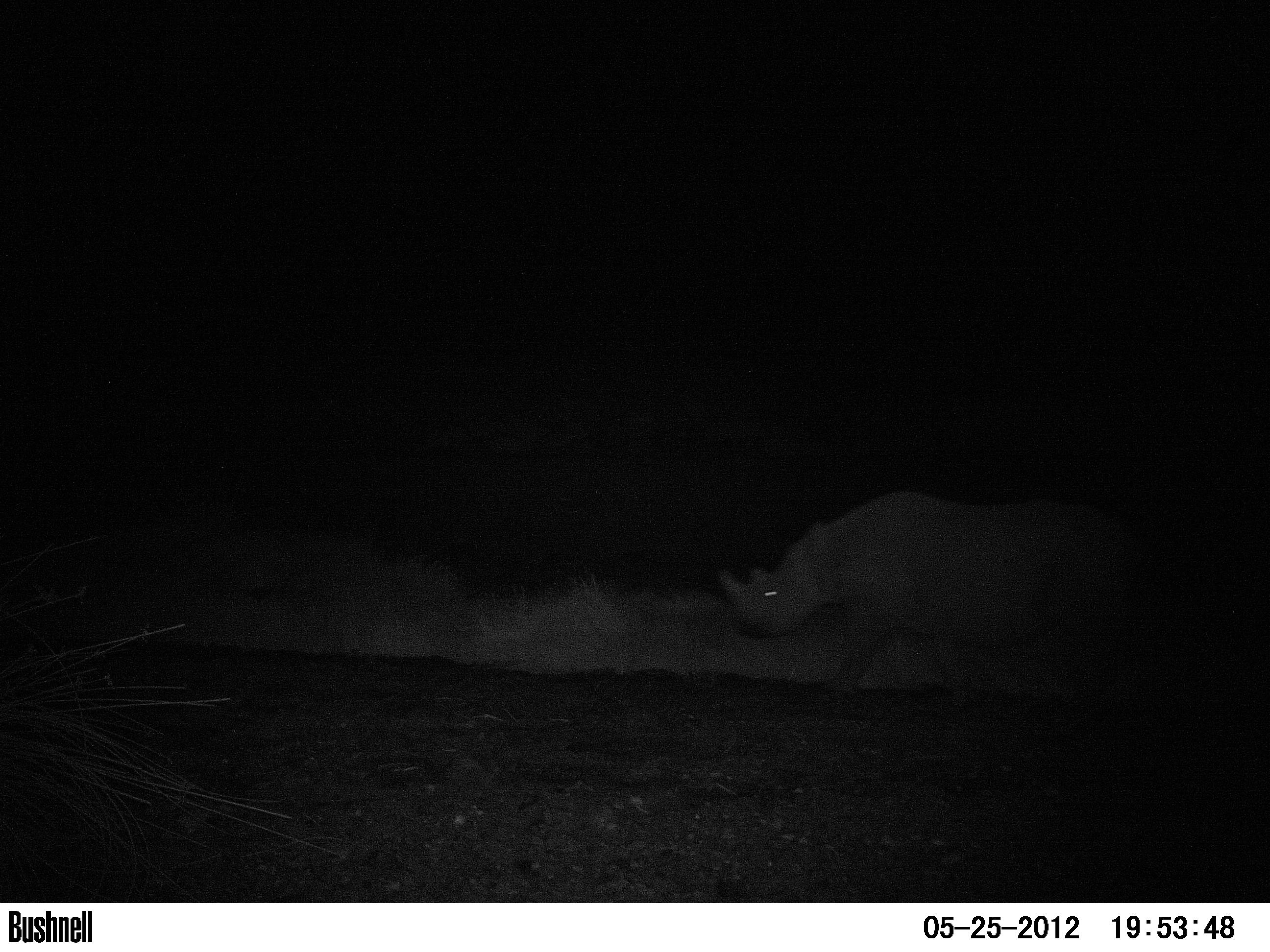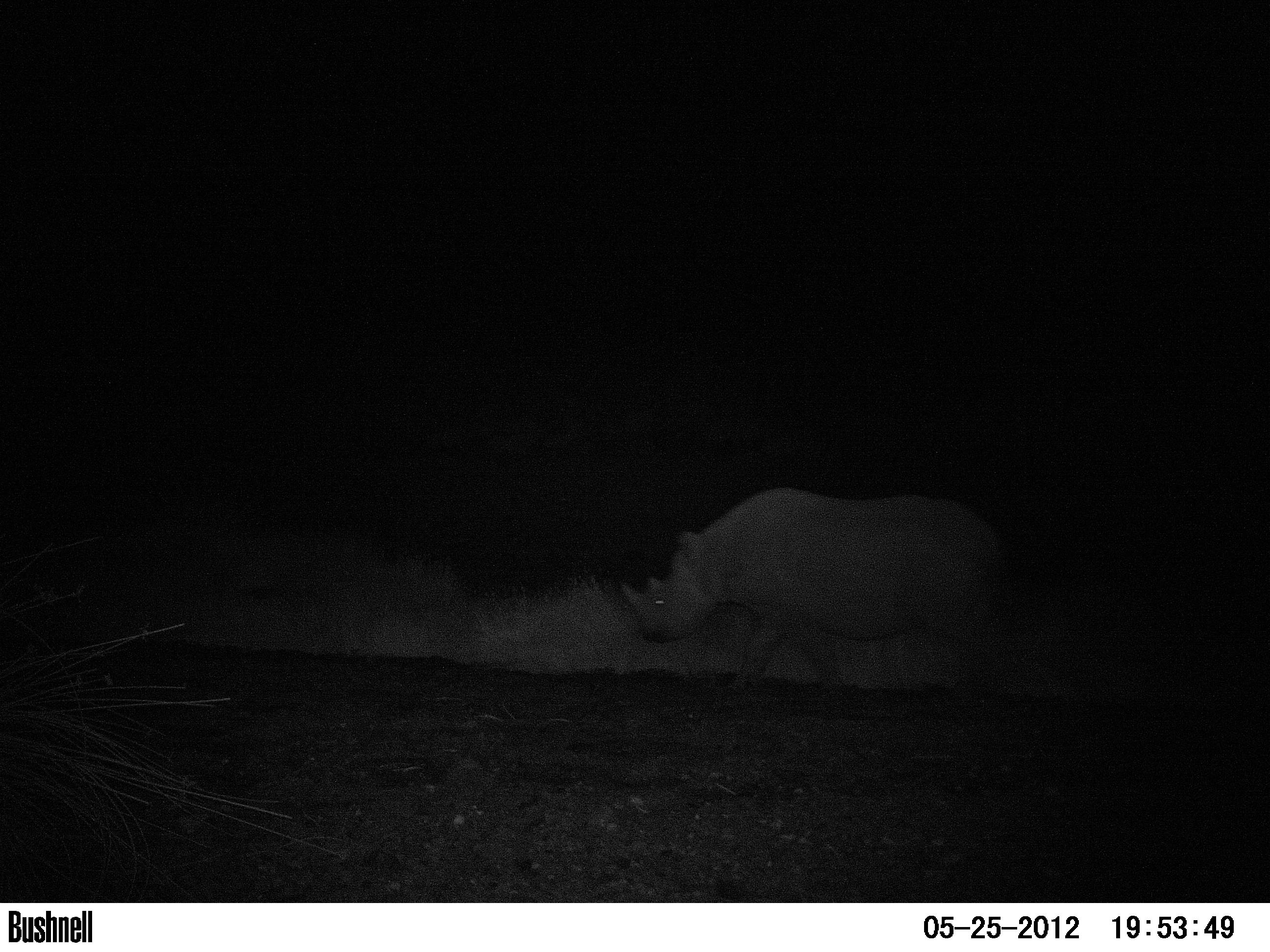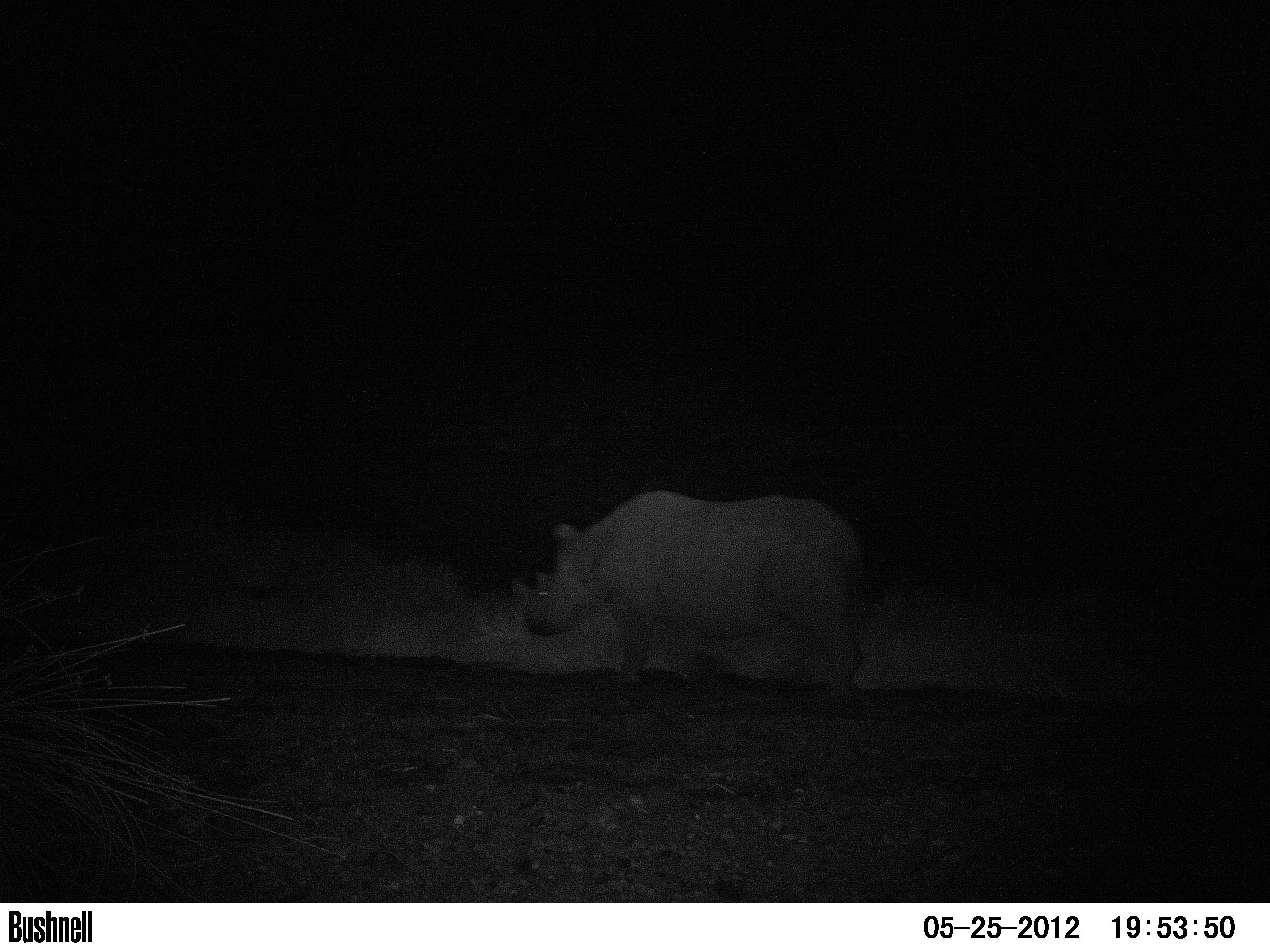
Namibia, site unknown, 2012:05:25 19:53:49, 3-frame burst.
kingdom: Animalia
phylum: Chordata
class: Mammalia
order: Perissodactyla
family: Rhinocerotidae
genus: Diceros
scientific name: Diceros bicornis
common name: black rhinoceros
Diceros bicornis (black rhinoceros).